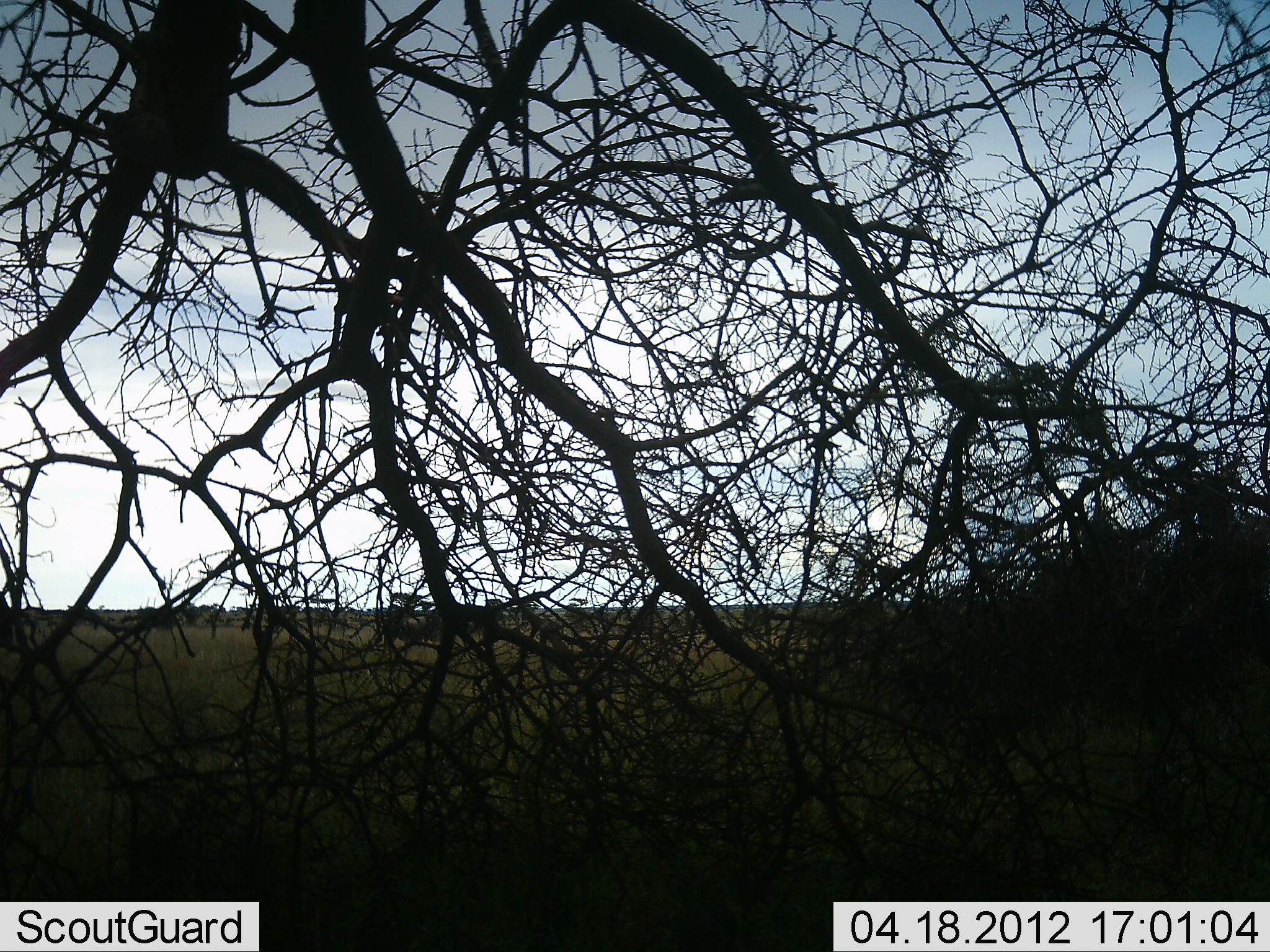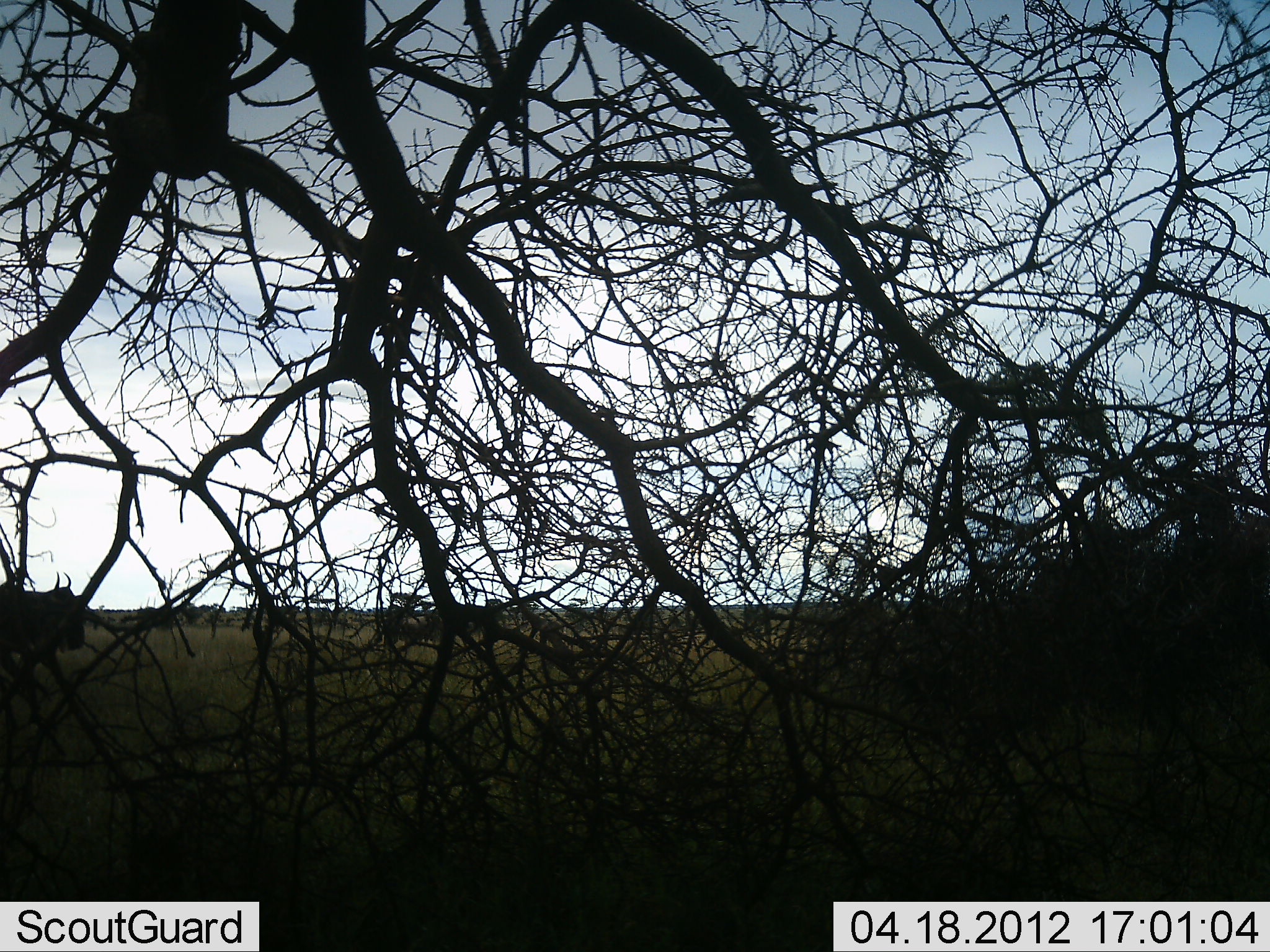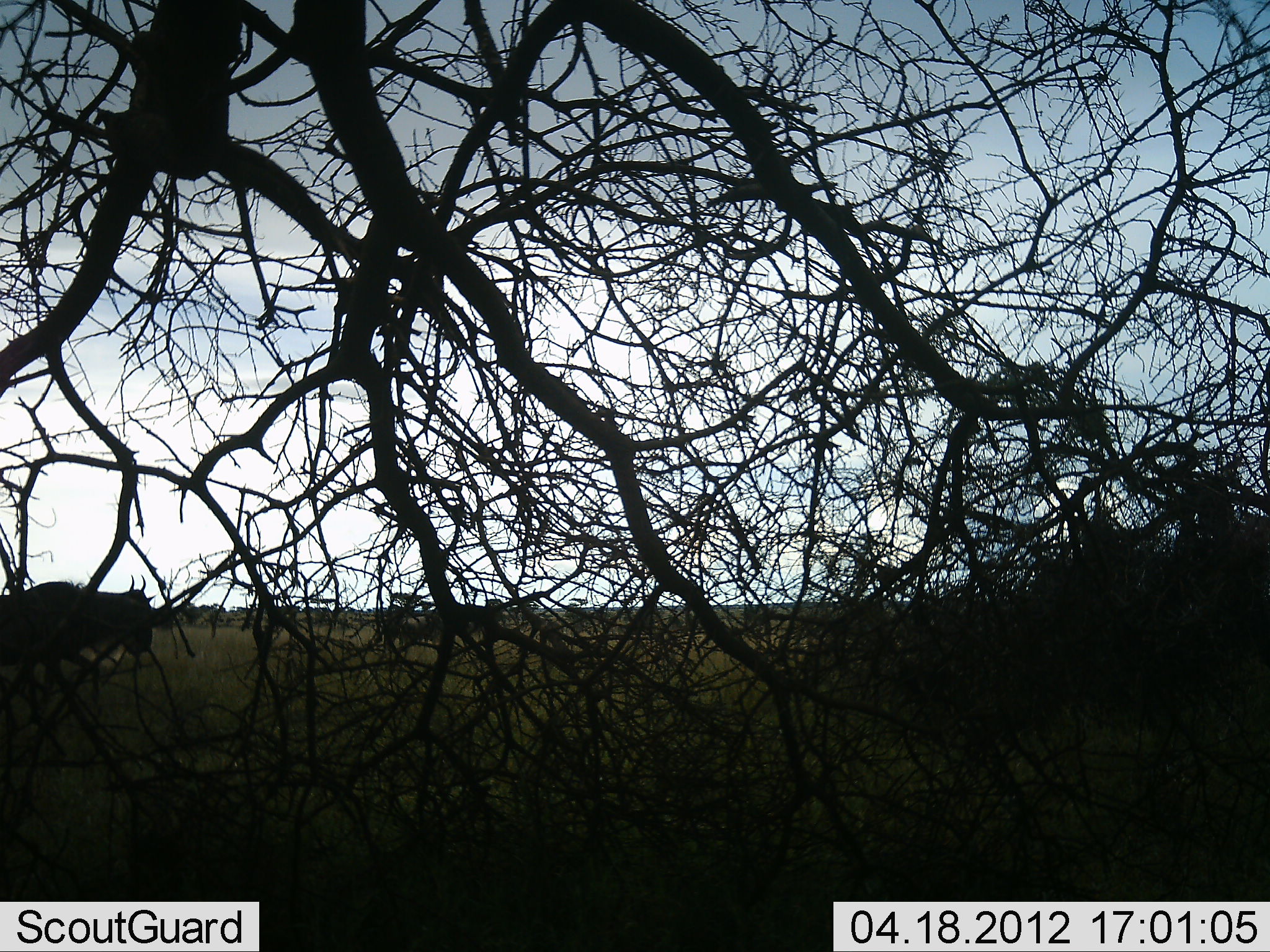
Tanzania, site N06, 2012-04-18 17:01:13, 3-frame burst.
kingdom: Animalia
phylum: Chordata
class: Mammalia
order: Artiodactyla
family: Bovidae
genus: Connochaetes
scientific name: Connochaetes taurinus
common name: blue wildebeest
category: wildebeest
Wildebeest (blue wildebeest) (Connochaetes taurinus), count 1. Behavior (volunteer vote fractions): standing 17%, resting 0%, moving 92%, interacting 0%. Young present (vote fraction): 0%. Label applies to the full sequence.